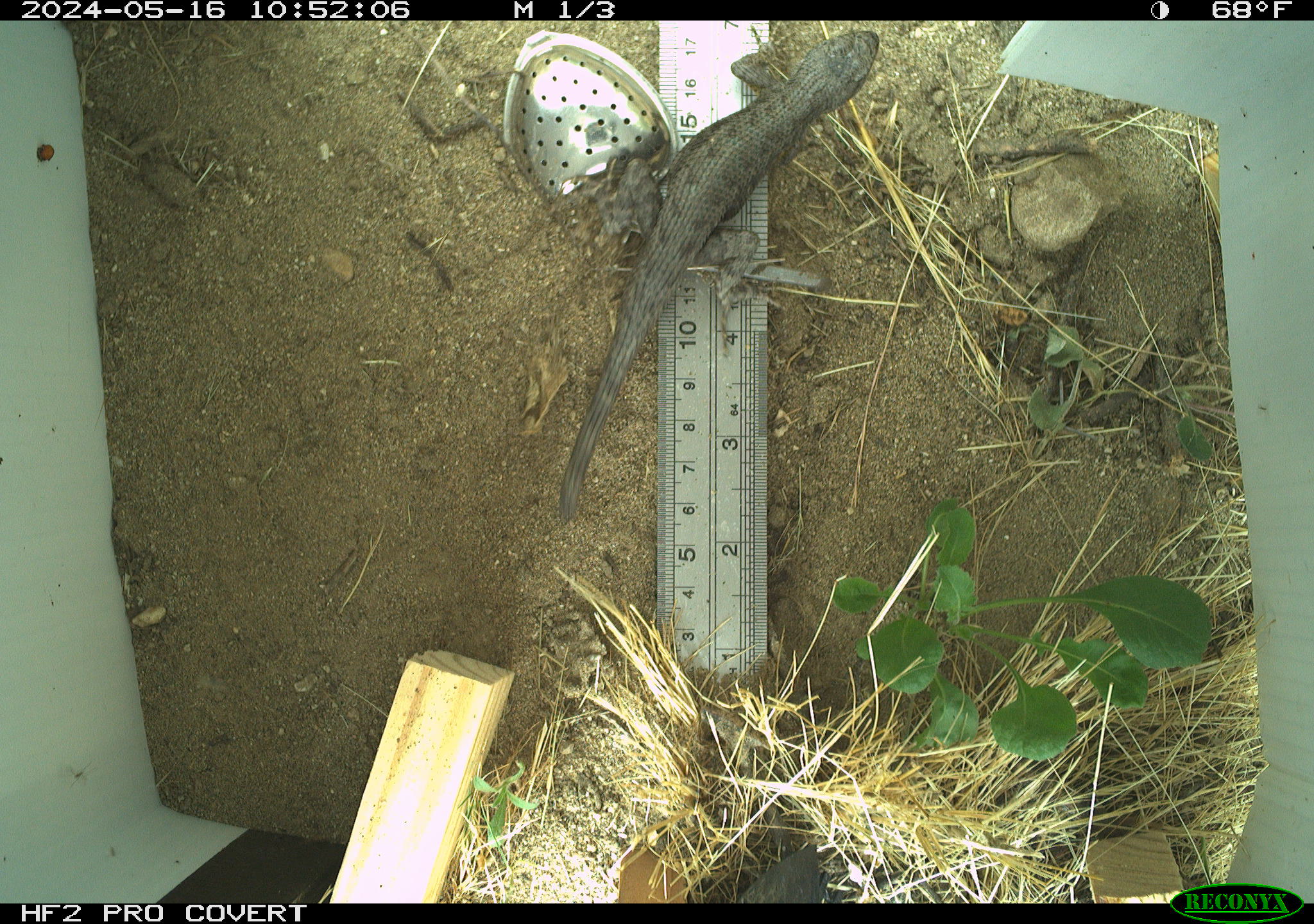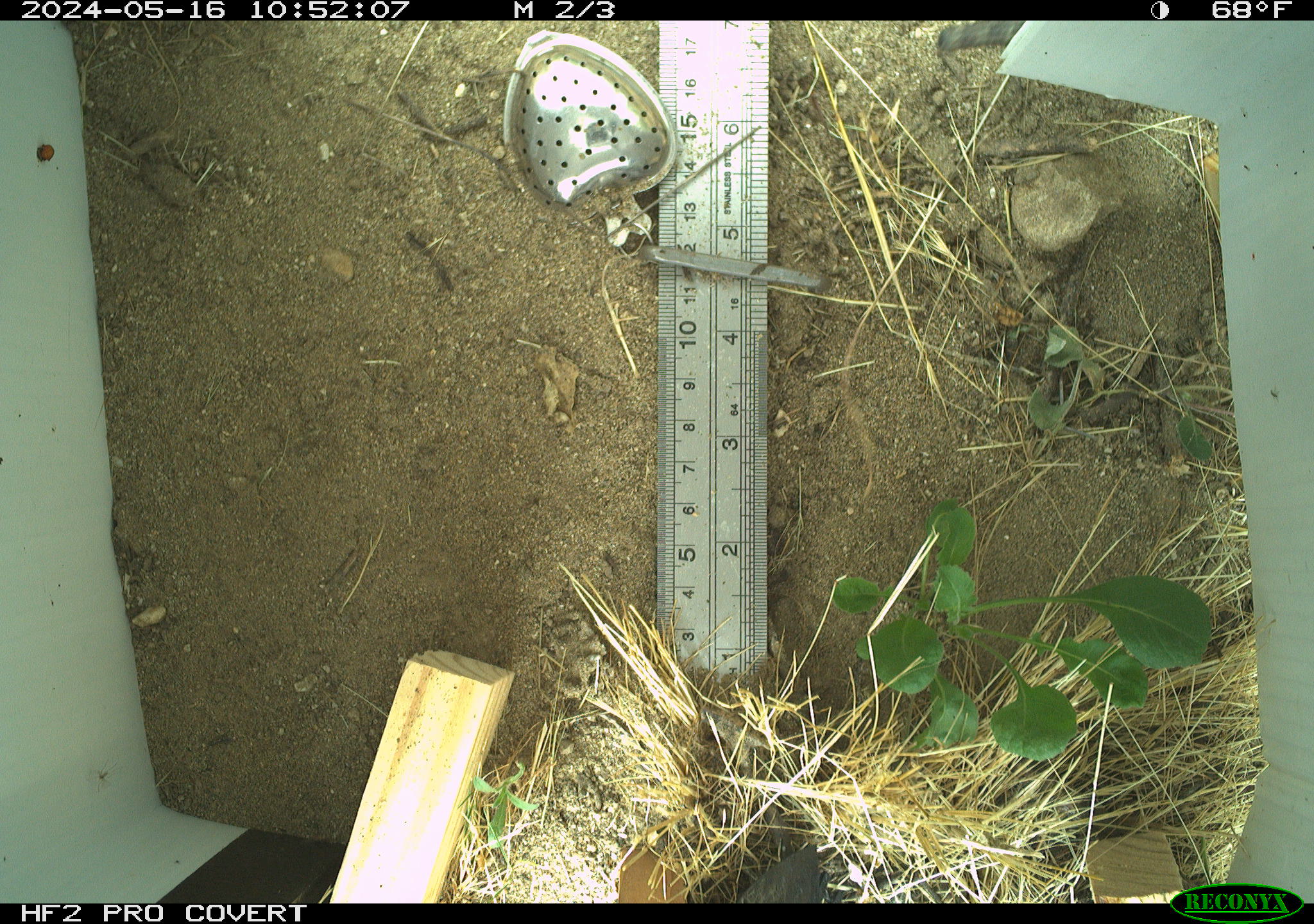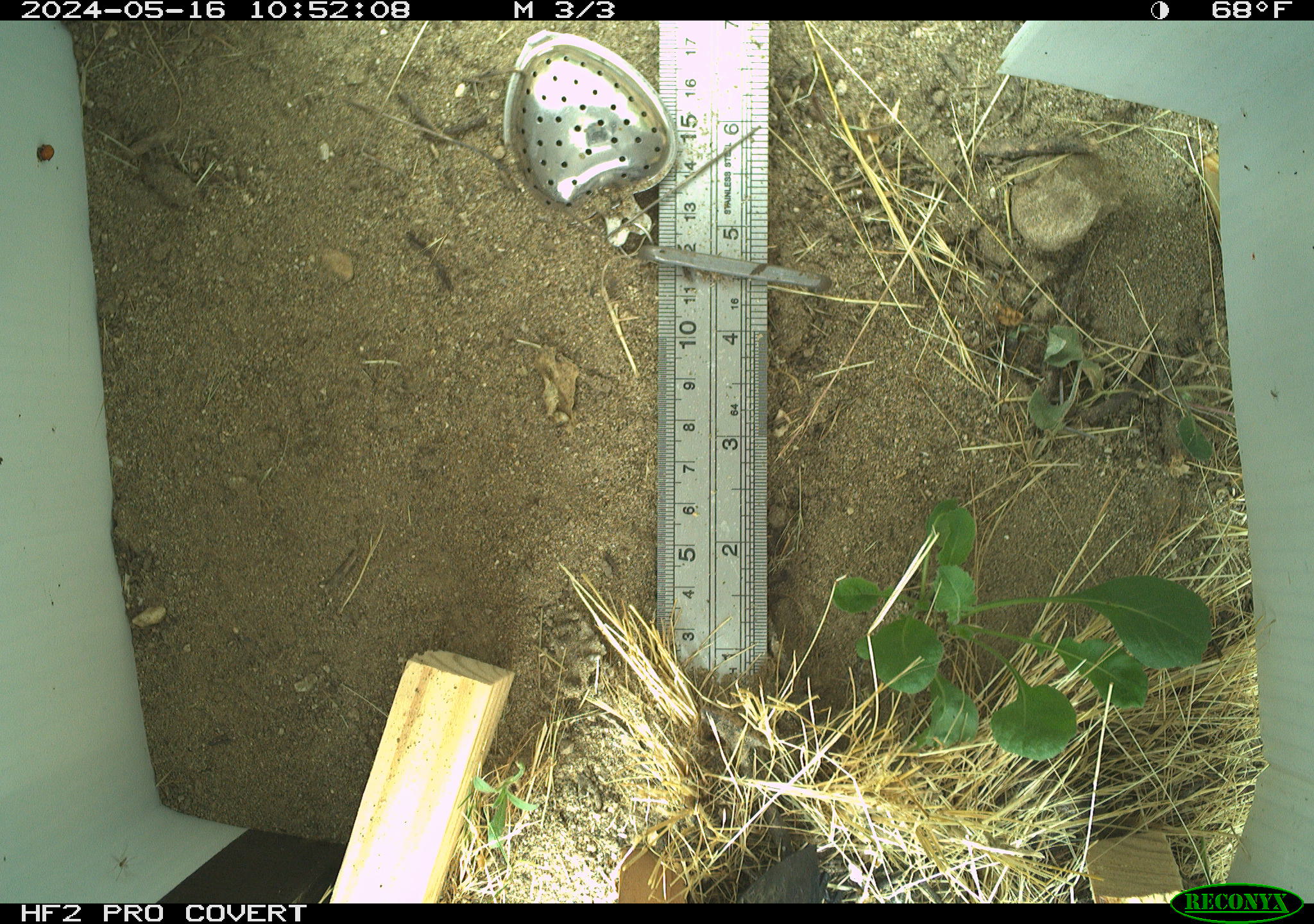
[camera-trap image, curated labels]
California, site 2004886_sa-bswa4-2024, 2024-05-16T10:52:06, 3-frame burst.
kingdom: Animalia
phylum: Chordata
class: Reptilia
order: Squamata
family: Teiidae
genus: Aspidoscelis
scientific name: Aspidoscelis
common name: whiptail lizards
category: aspidoscelis species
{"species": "aspidoscelis species (whiptail lizards) (Aspidoscelis)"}